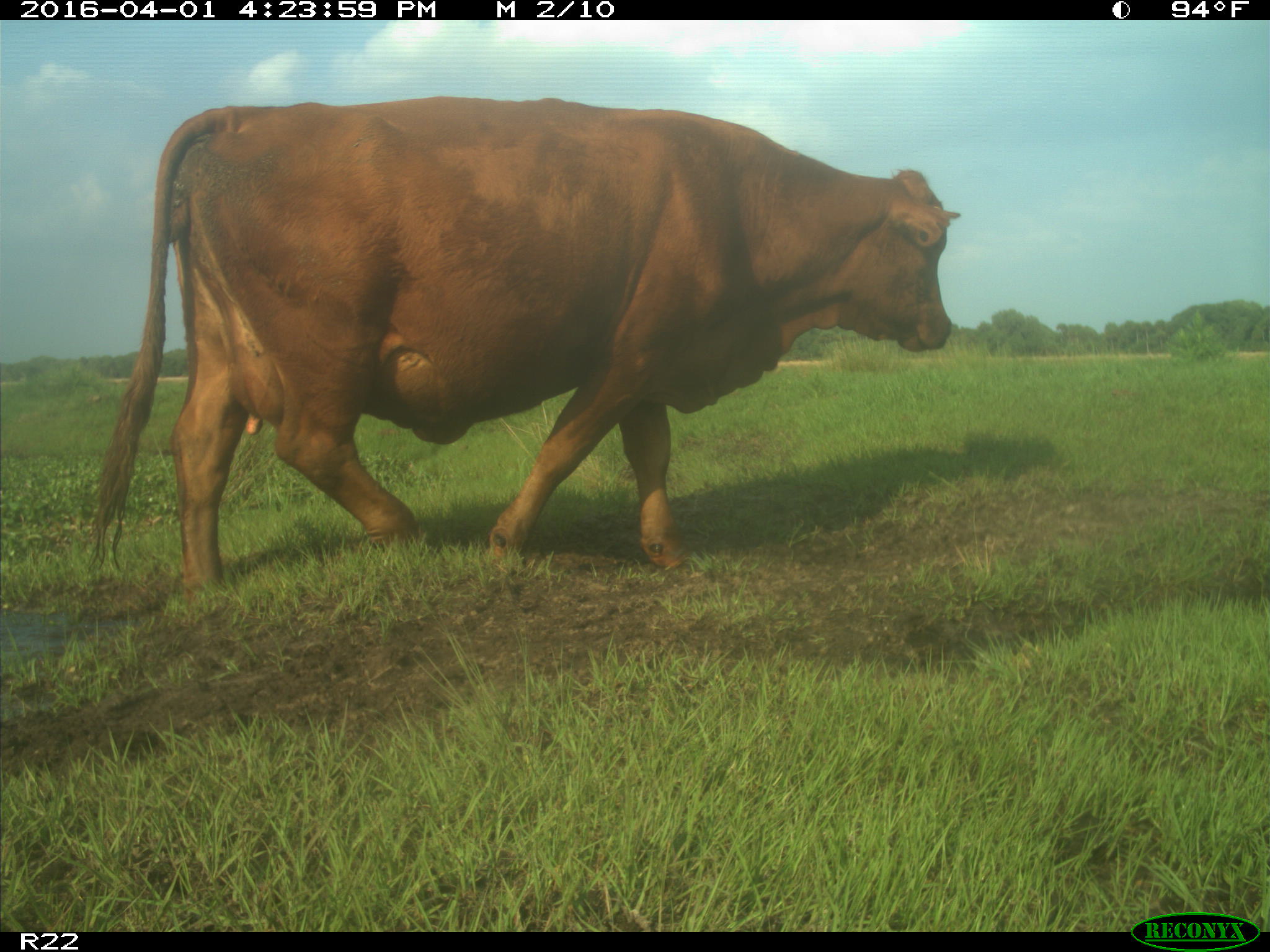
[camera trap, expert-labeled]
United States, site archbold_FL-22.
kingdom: Animalia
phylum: Chordata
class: Mammalia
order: Artiodactyla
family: Bovidae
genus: Bos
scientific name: Bos taurus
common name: domestic cow